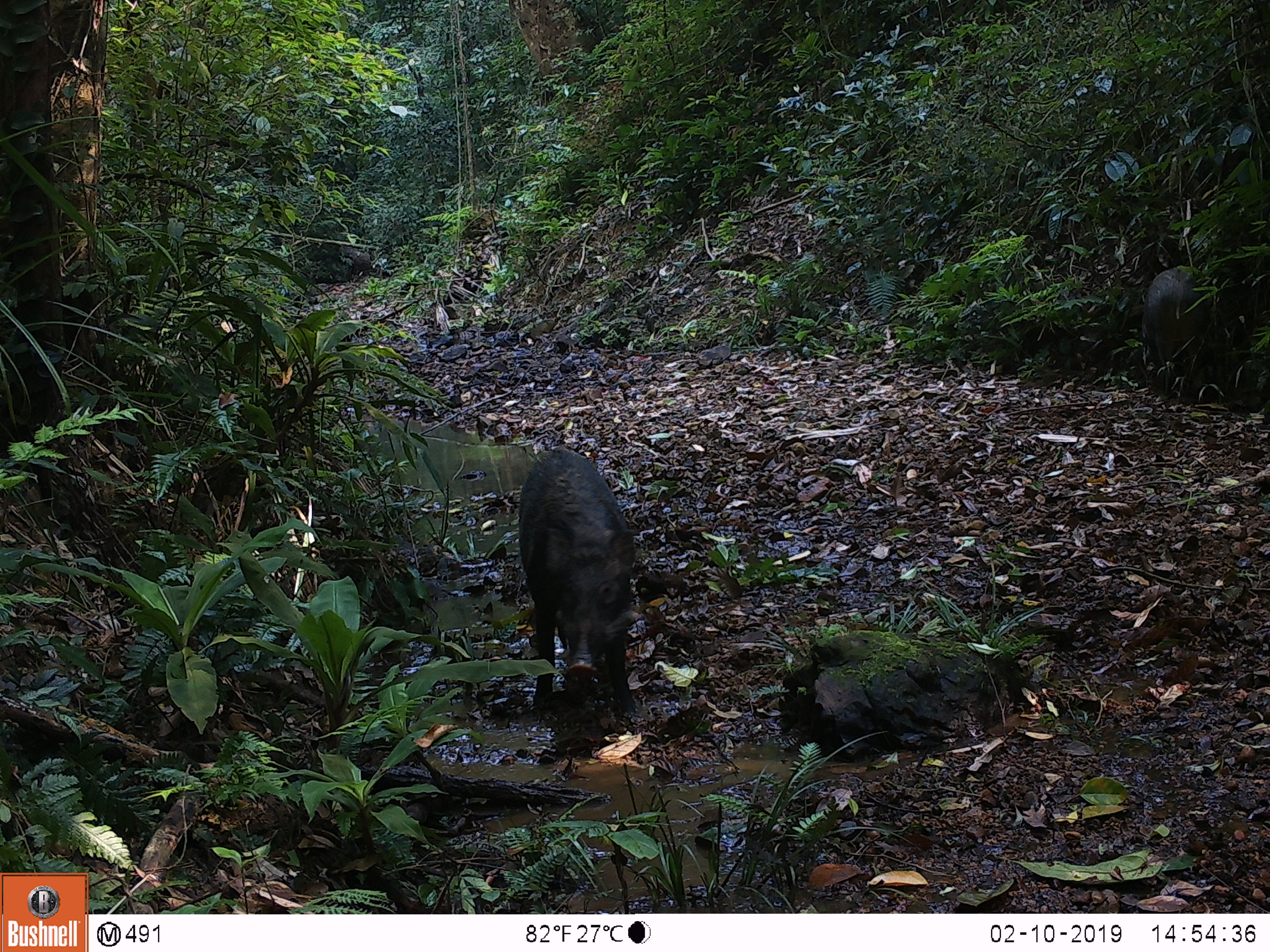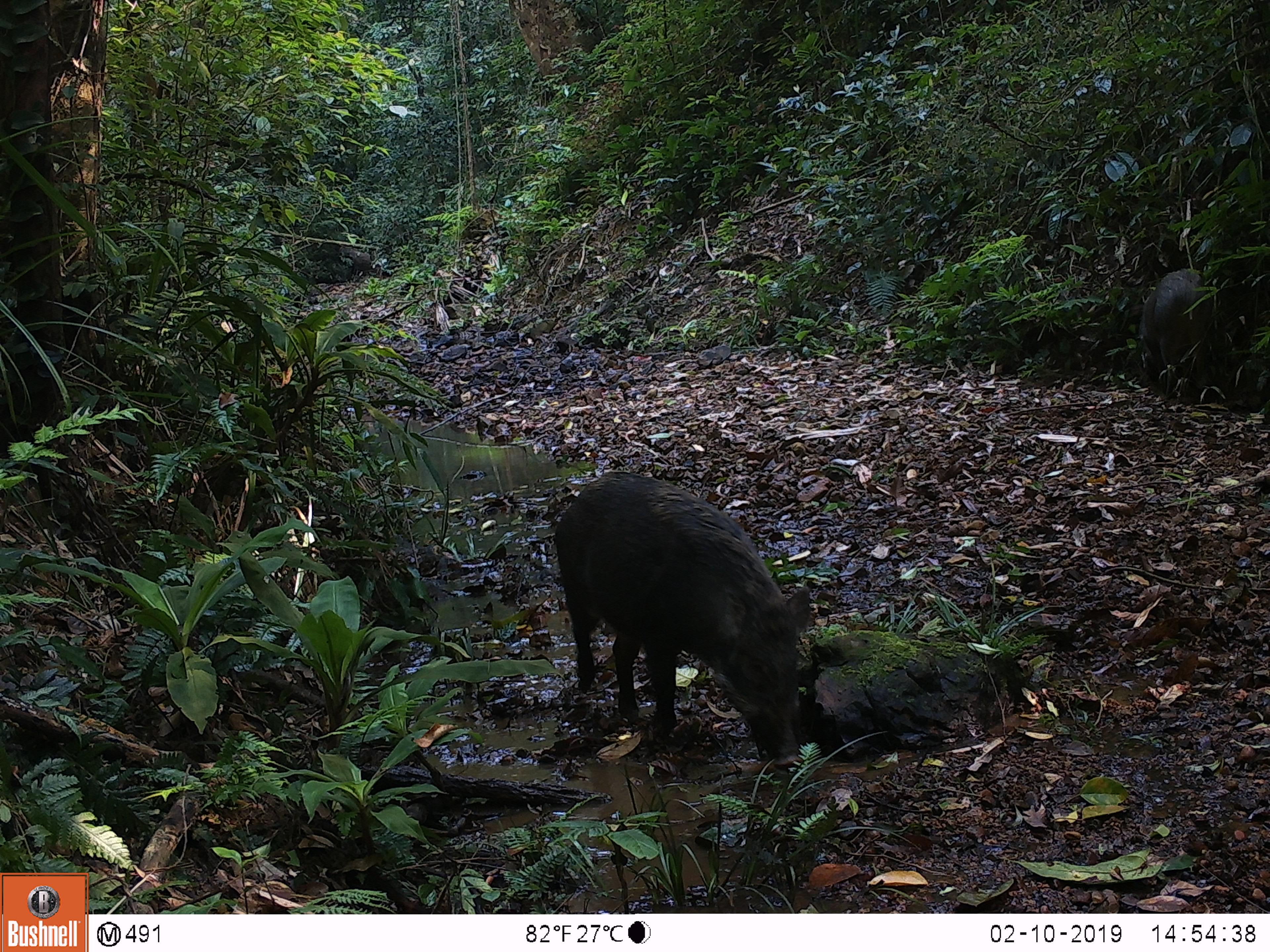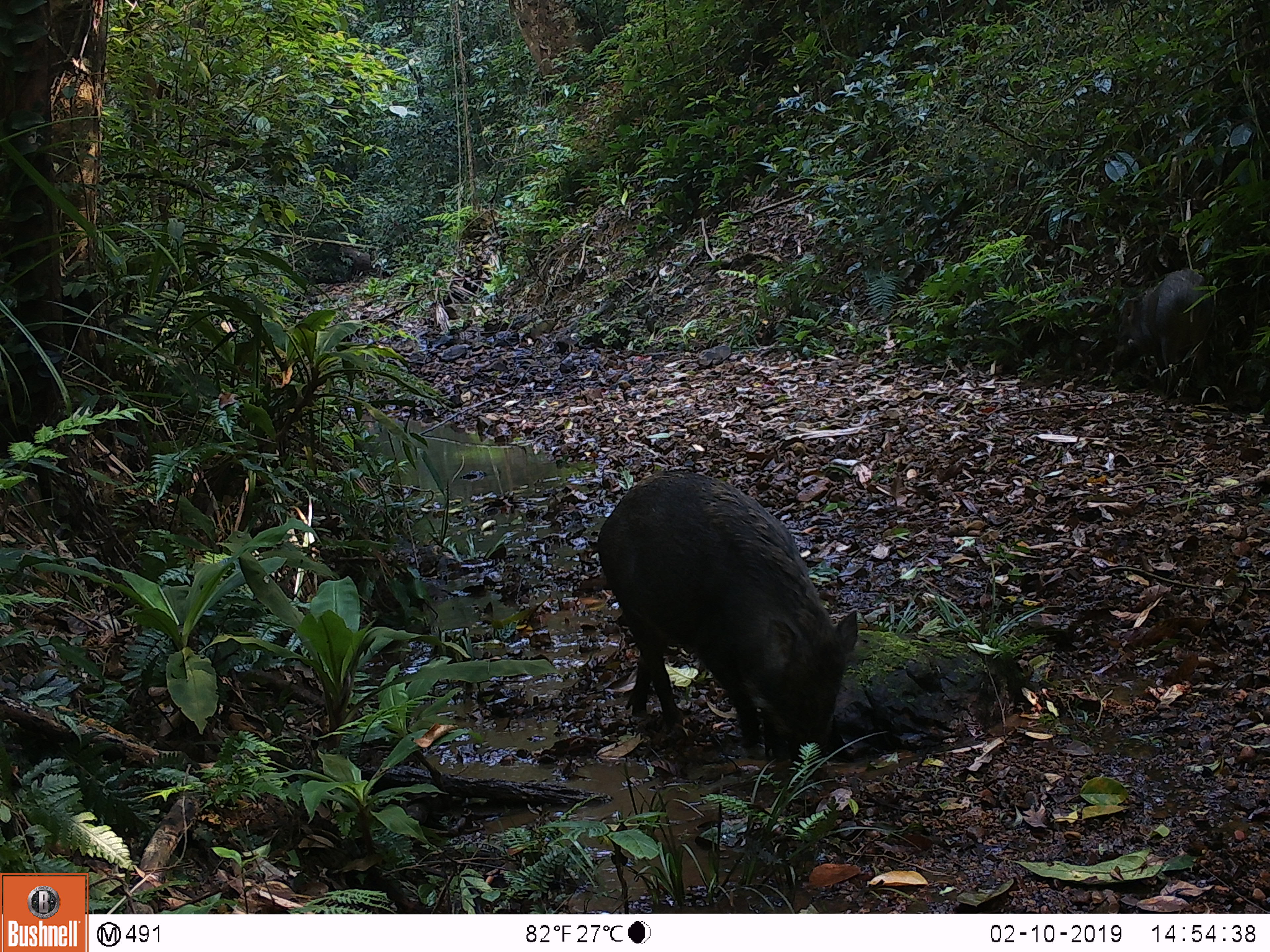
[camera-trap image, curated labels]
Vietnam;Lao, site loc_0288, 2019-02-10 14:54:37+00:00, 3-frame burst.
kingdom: Animalia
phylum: Chordata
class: Mammalia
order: Artiodactyla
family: Suidae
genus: Sus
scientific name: Sus scrofa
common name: eurasian wild pig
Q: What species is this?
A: Eurasian wild pig (Sus scrofa).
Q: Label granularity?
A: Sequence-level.